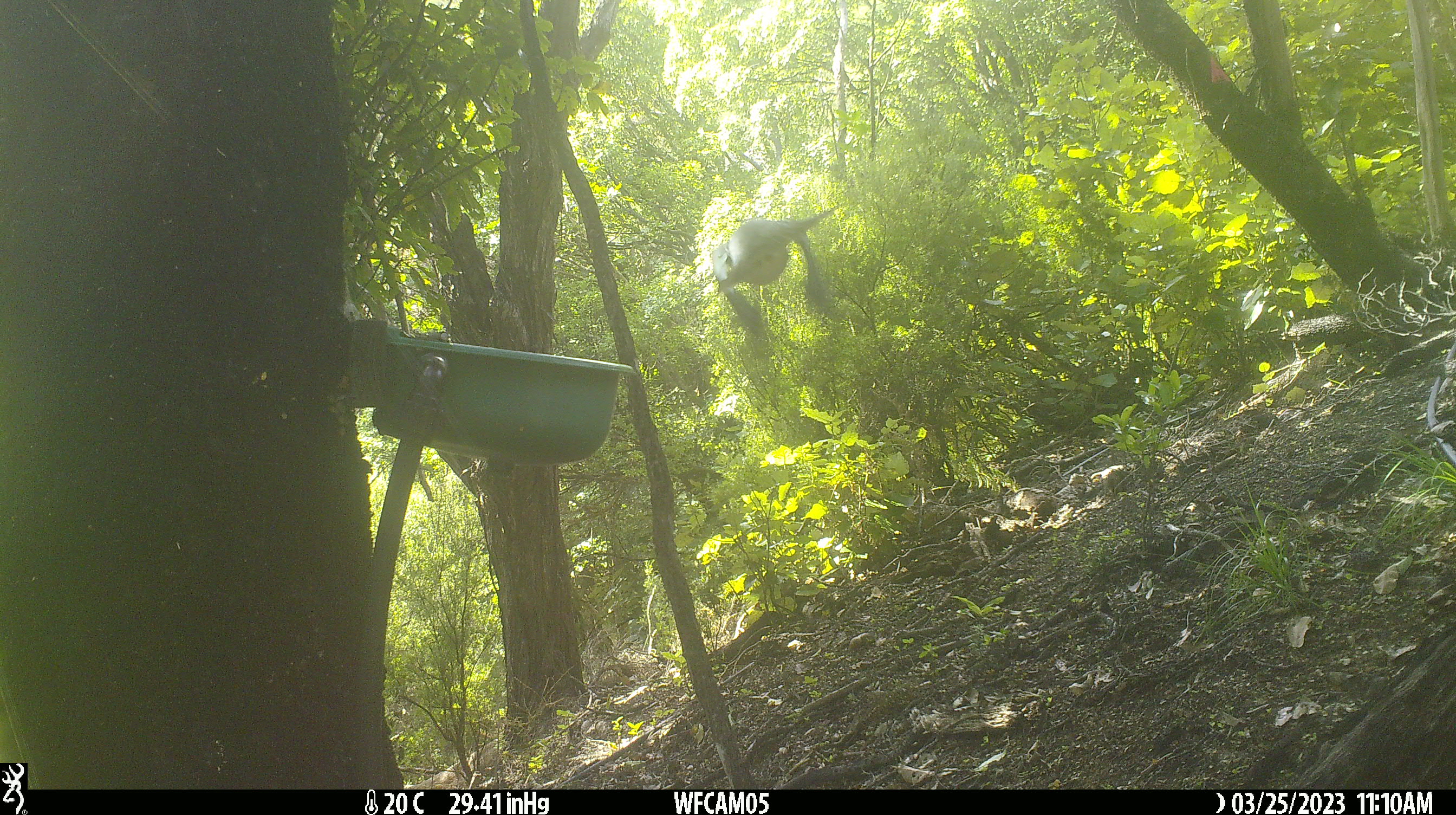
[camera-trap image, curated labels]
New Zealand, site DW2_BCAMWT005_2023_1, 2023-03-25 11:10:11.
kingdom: Animalia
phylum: Chordata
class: Aves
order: Columbiformes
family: Columbidae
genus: Hemiphaga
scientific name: Hemiphaga novaeseelandiae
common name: new zealand pigeon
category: kereru